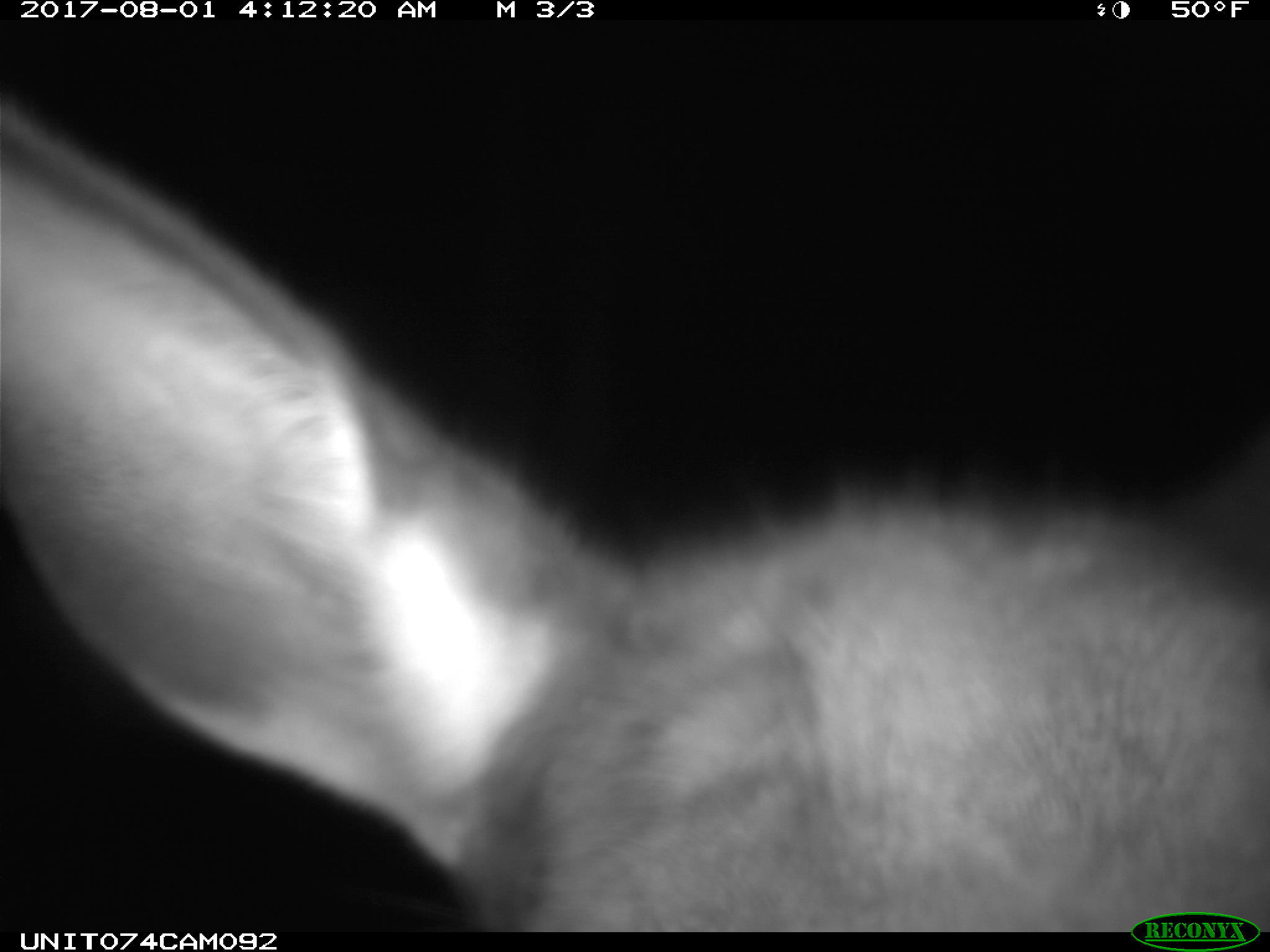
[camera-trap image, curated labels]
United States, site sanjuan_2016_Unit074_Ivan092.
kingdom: Animalia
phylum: Chordata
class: Mammalia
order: Artiodactyla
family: Cervidae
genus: Cervus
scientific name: Cervus elaphus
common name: red deer